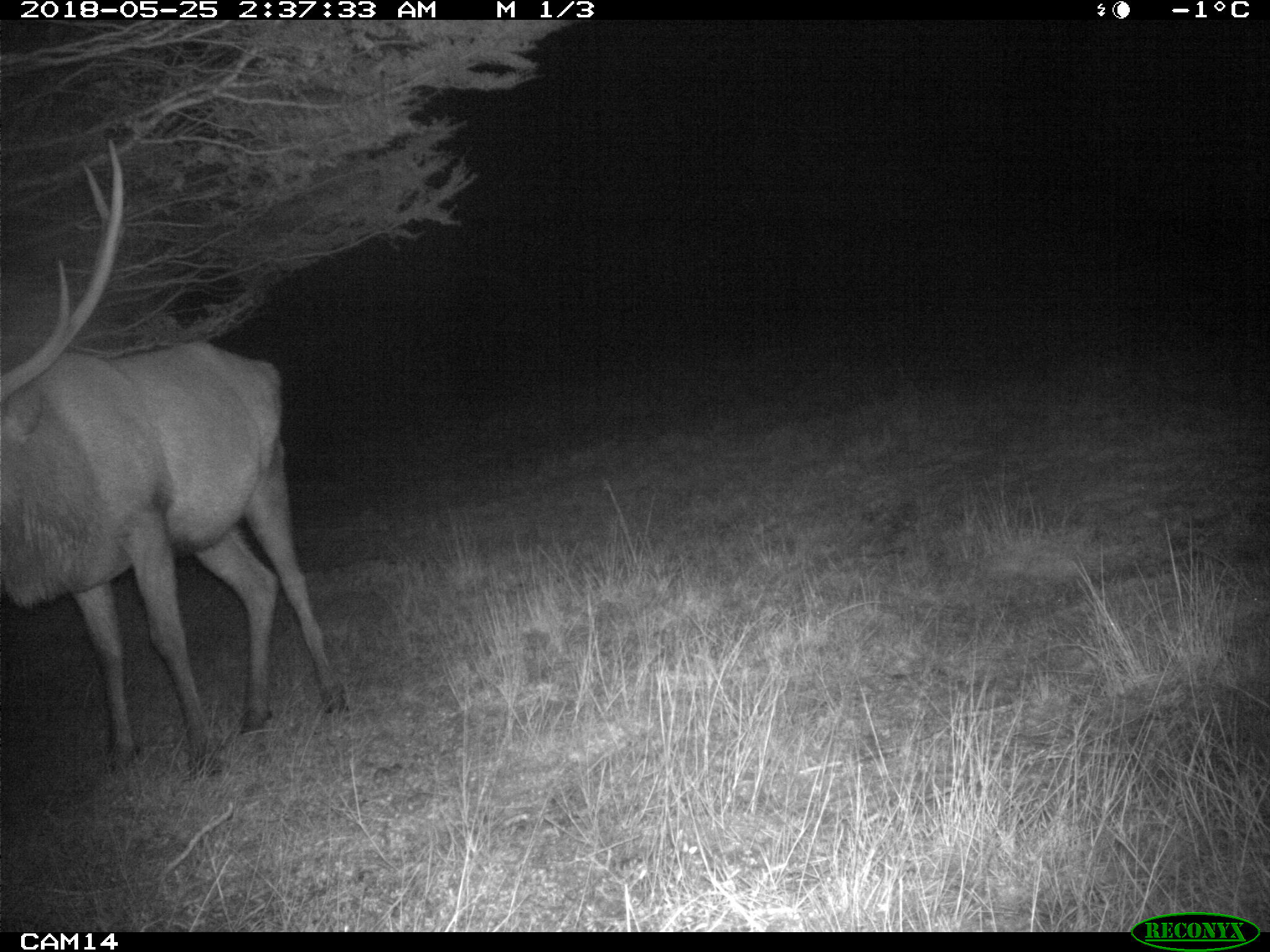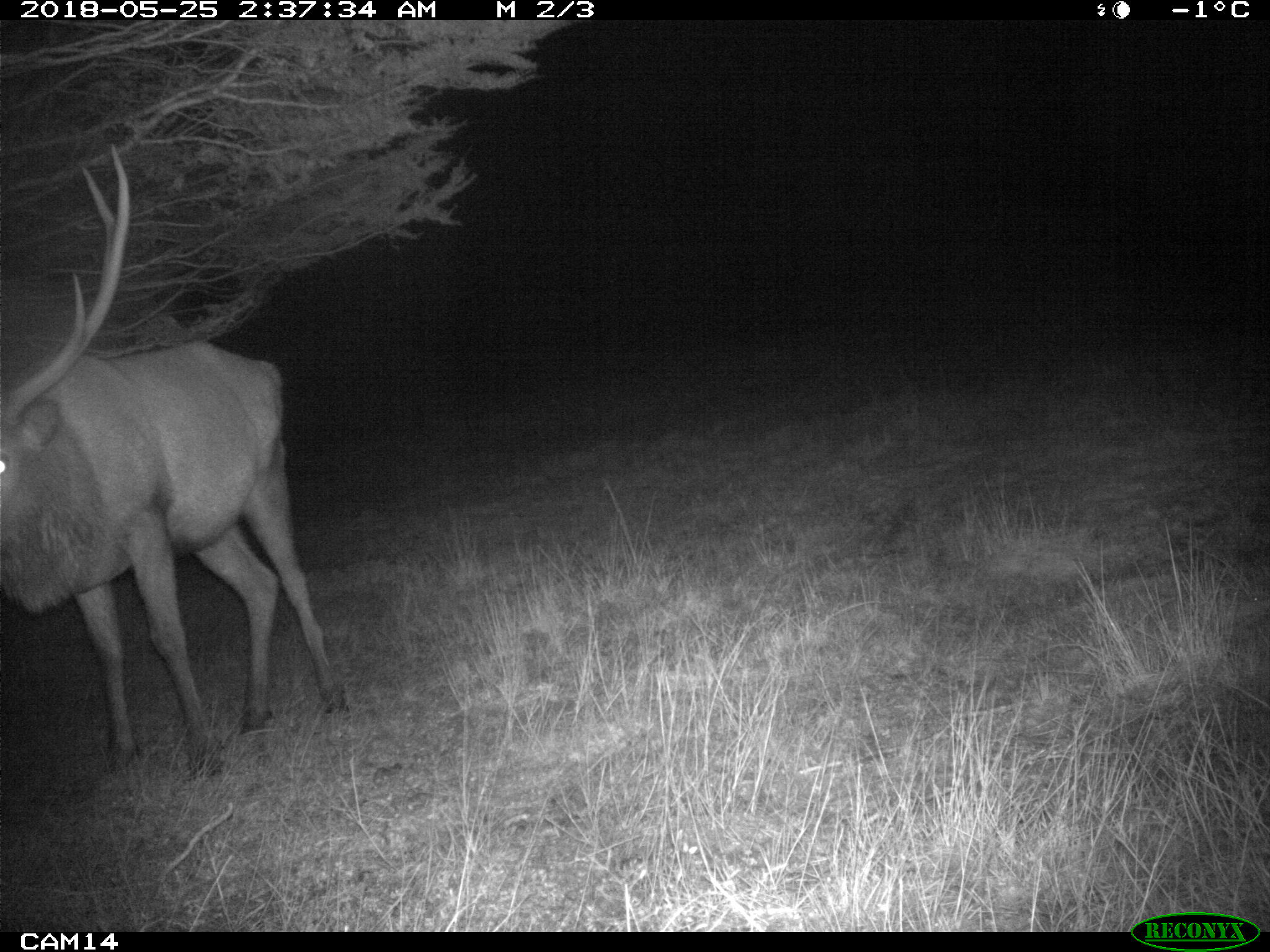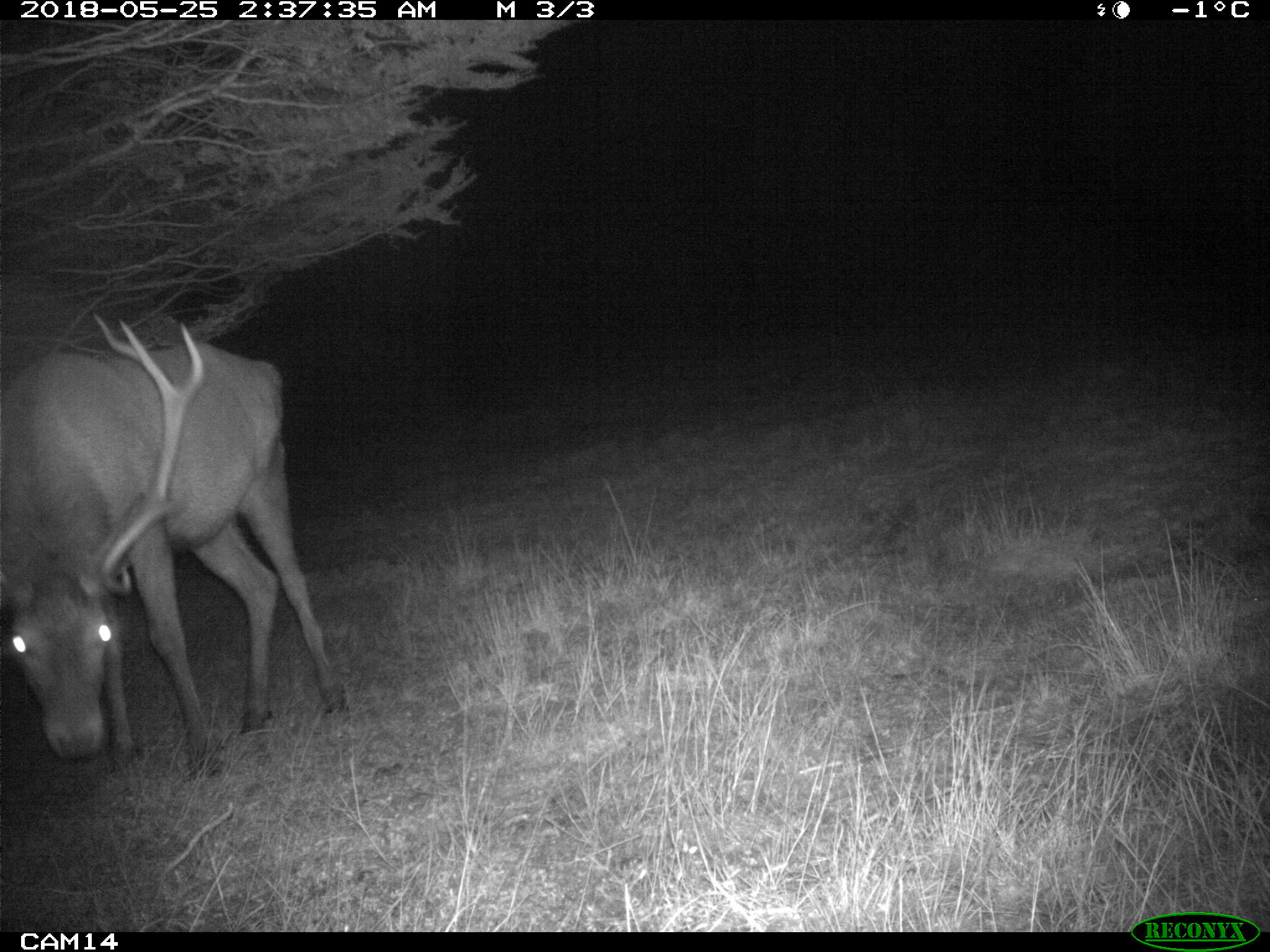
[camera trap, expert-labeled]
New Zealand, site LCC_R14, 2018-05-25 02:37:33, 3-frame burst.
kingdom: Animalia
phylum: Chordata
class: Mammalia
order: Artiodactyla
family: Cervidae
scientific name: Cervidae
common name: deer